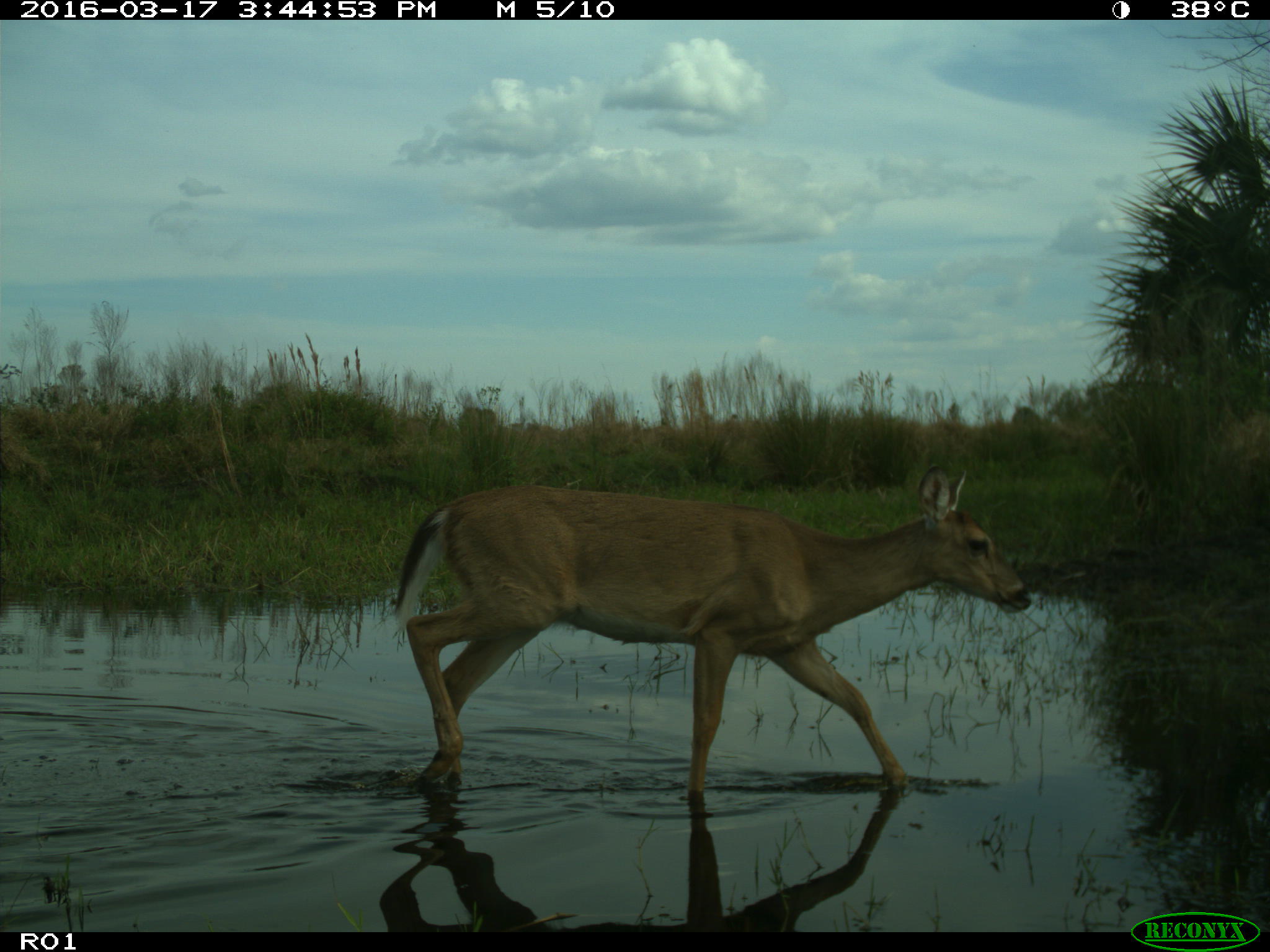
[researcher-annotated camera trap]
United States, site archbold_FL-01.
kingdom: Animalia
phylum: Chordata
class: Mammalia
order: Artiodactyla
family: Cervidae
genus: Odocoileus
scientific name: Odocoileus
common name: deer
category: unidentified deer